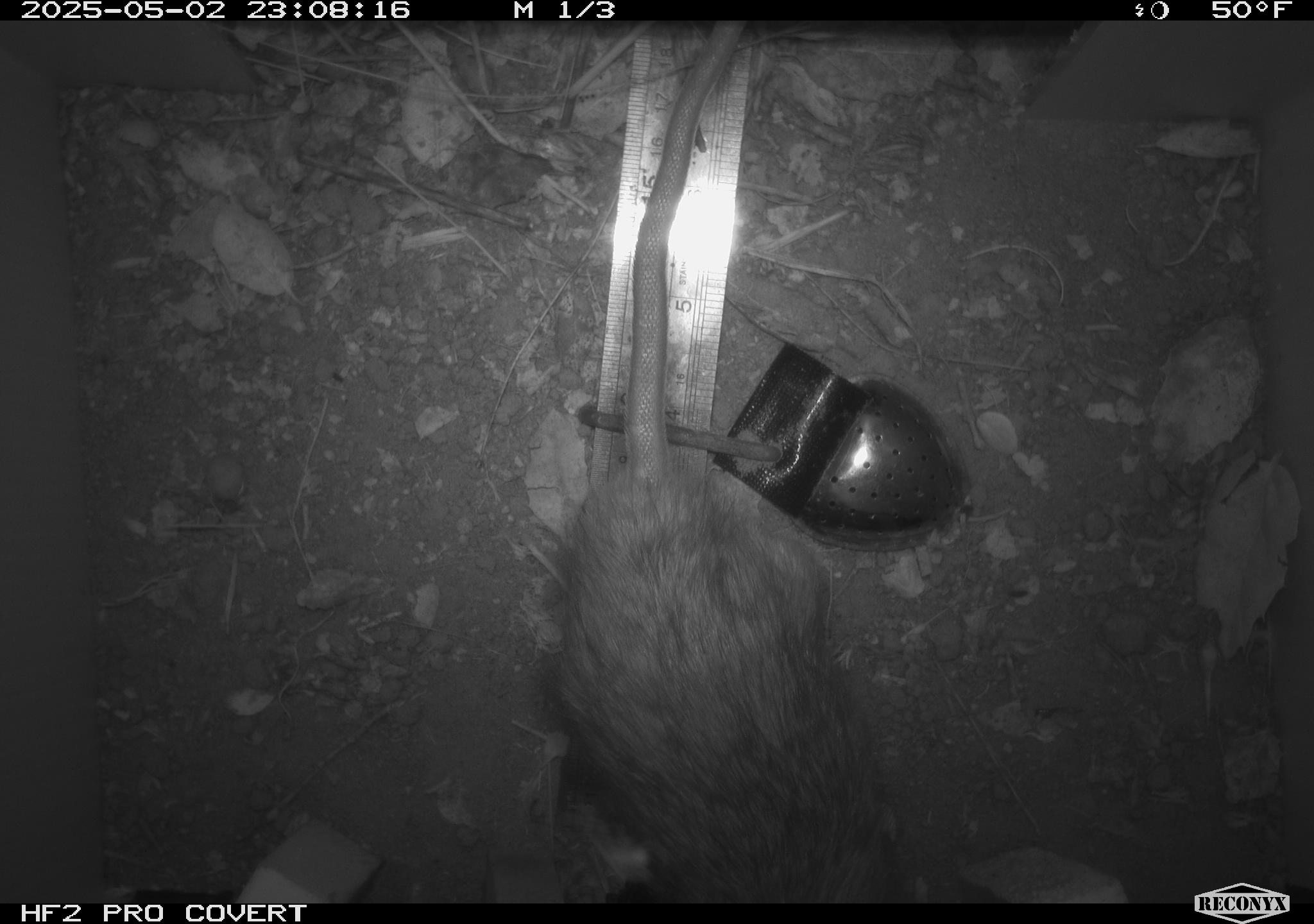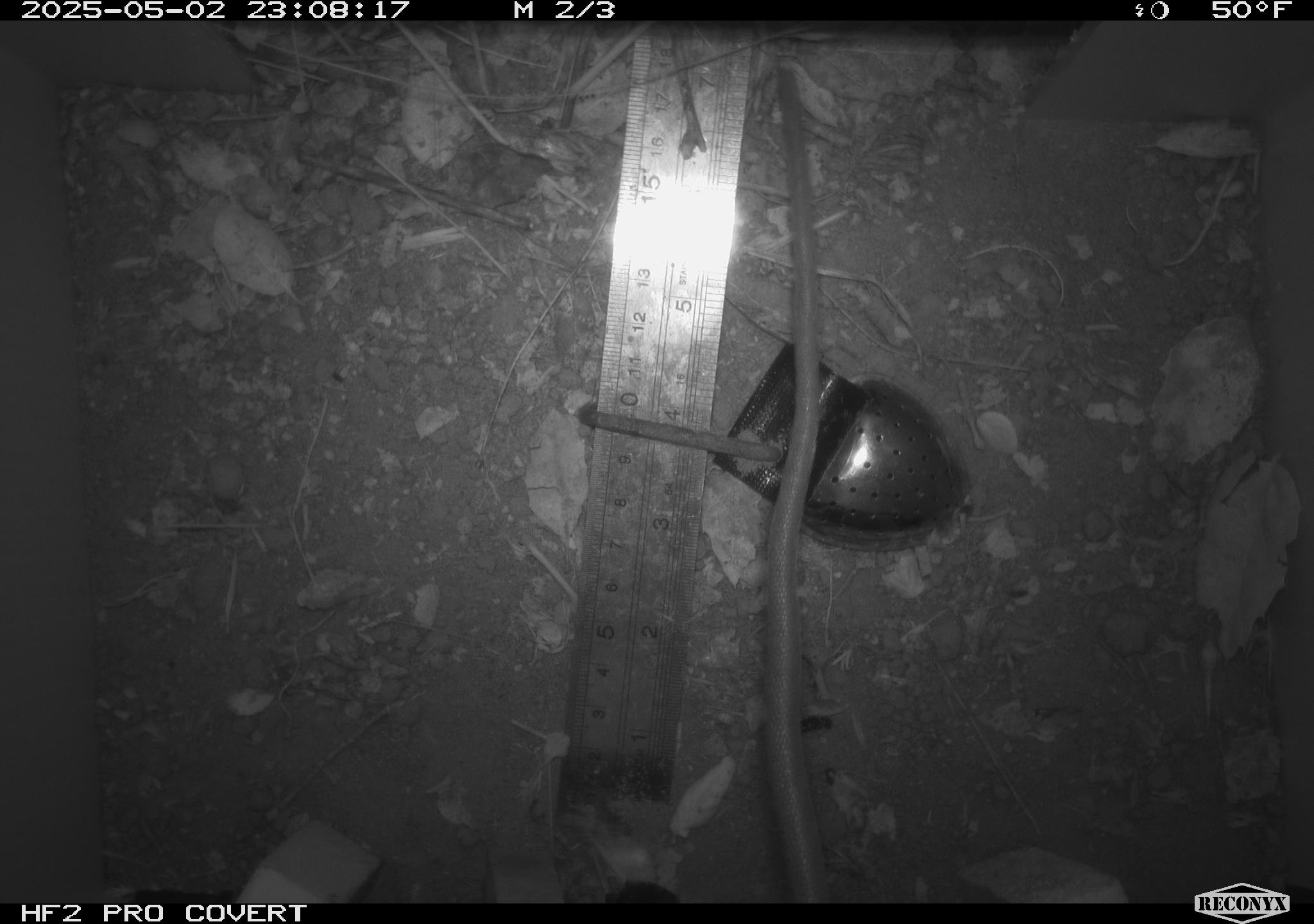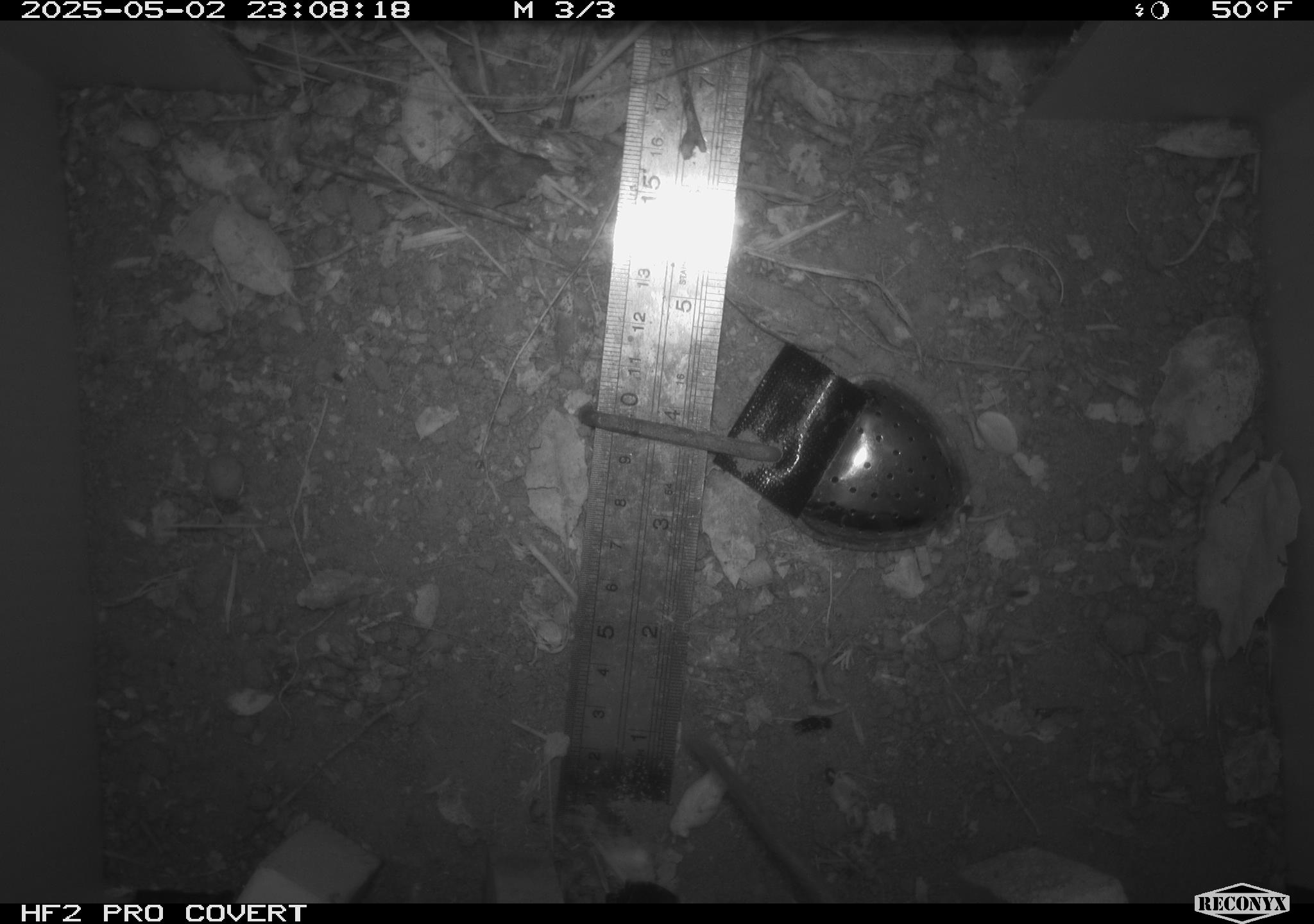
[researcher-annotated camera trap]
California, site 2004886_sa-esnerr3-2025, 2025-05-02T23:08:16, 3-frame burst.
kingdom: Animalia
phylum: Chordata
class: Mammalia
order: Rodentia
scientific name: Rodentia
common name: rodent